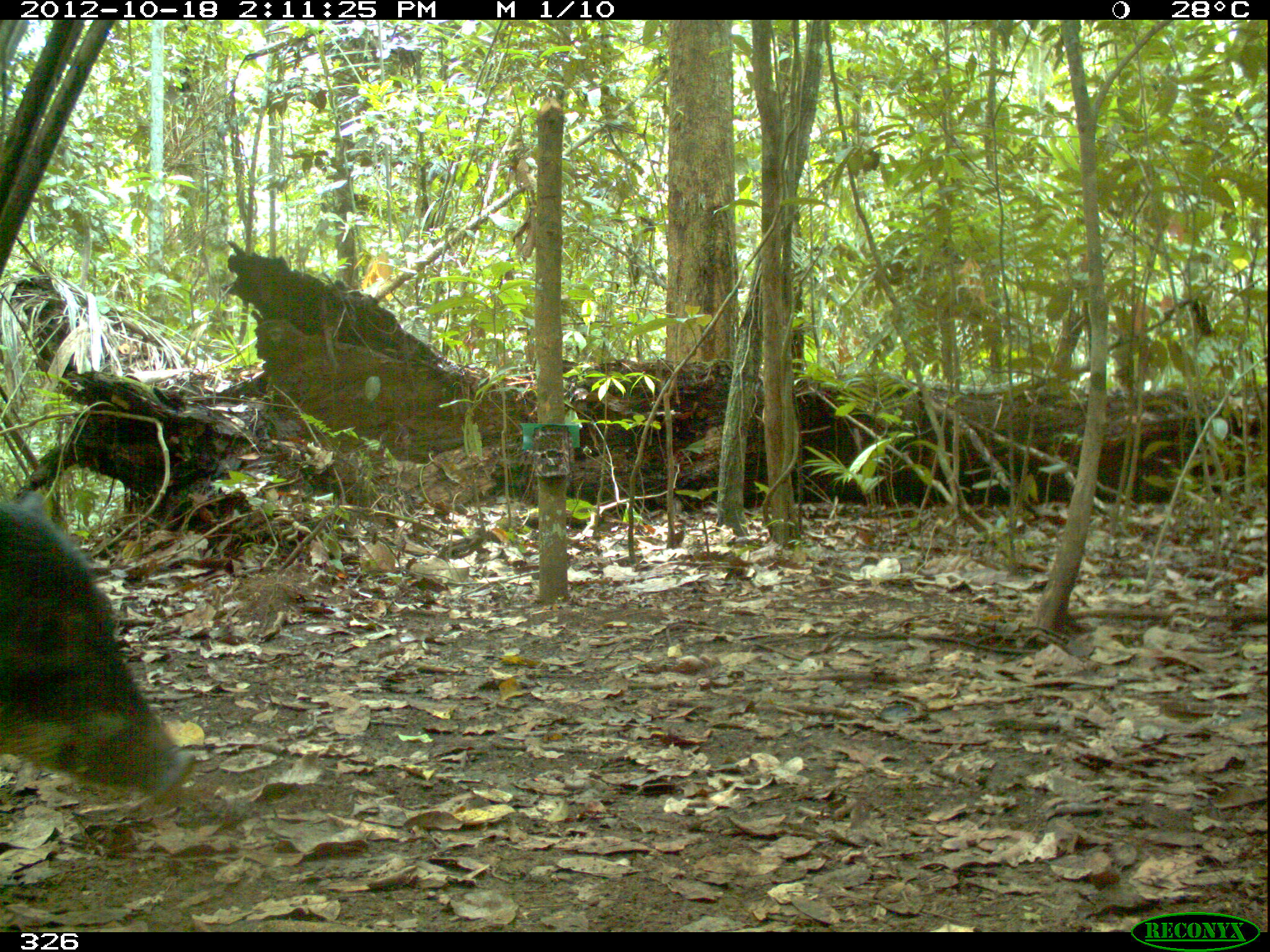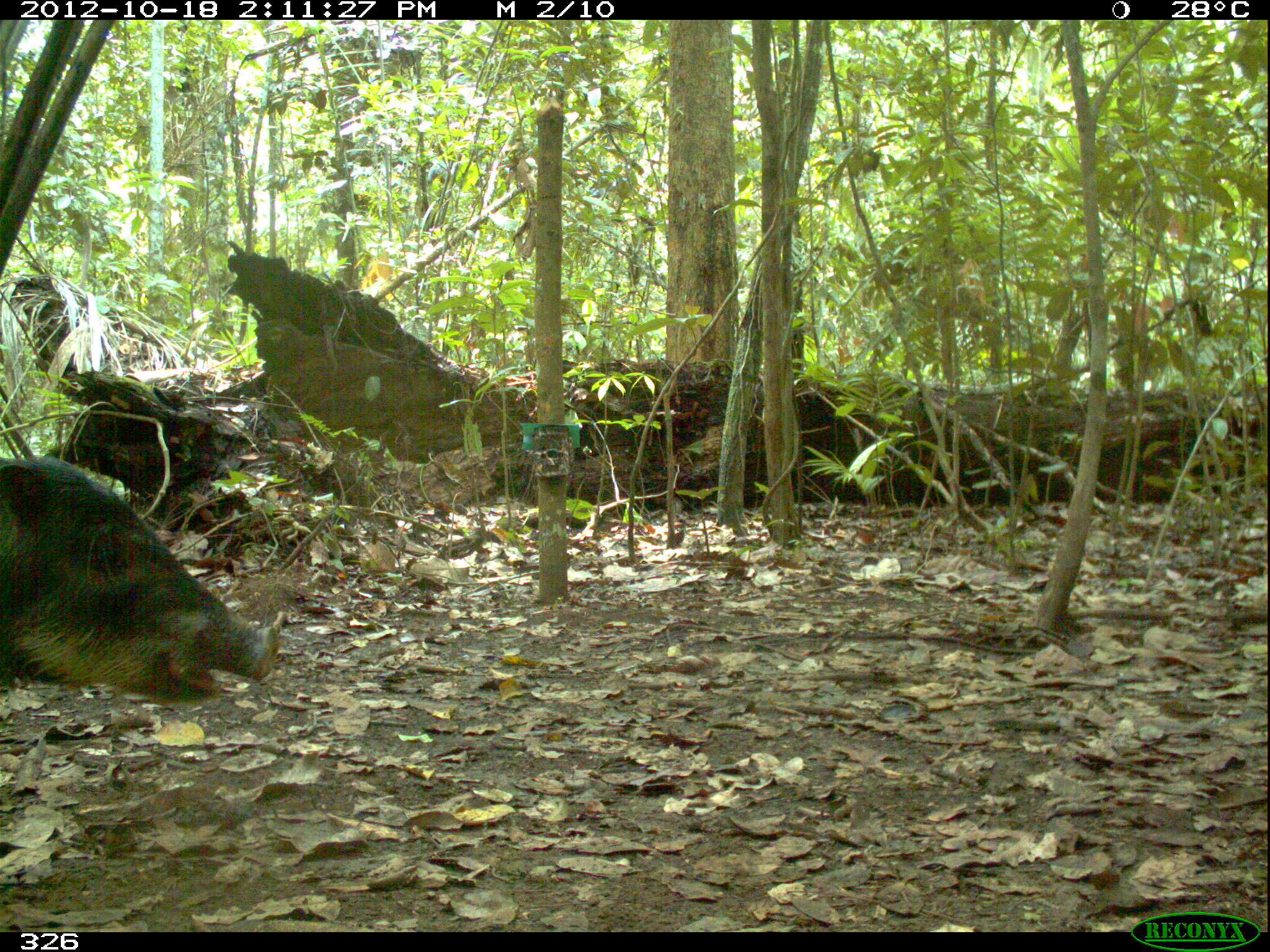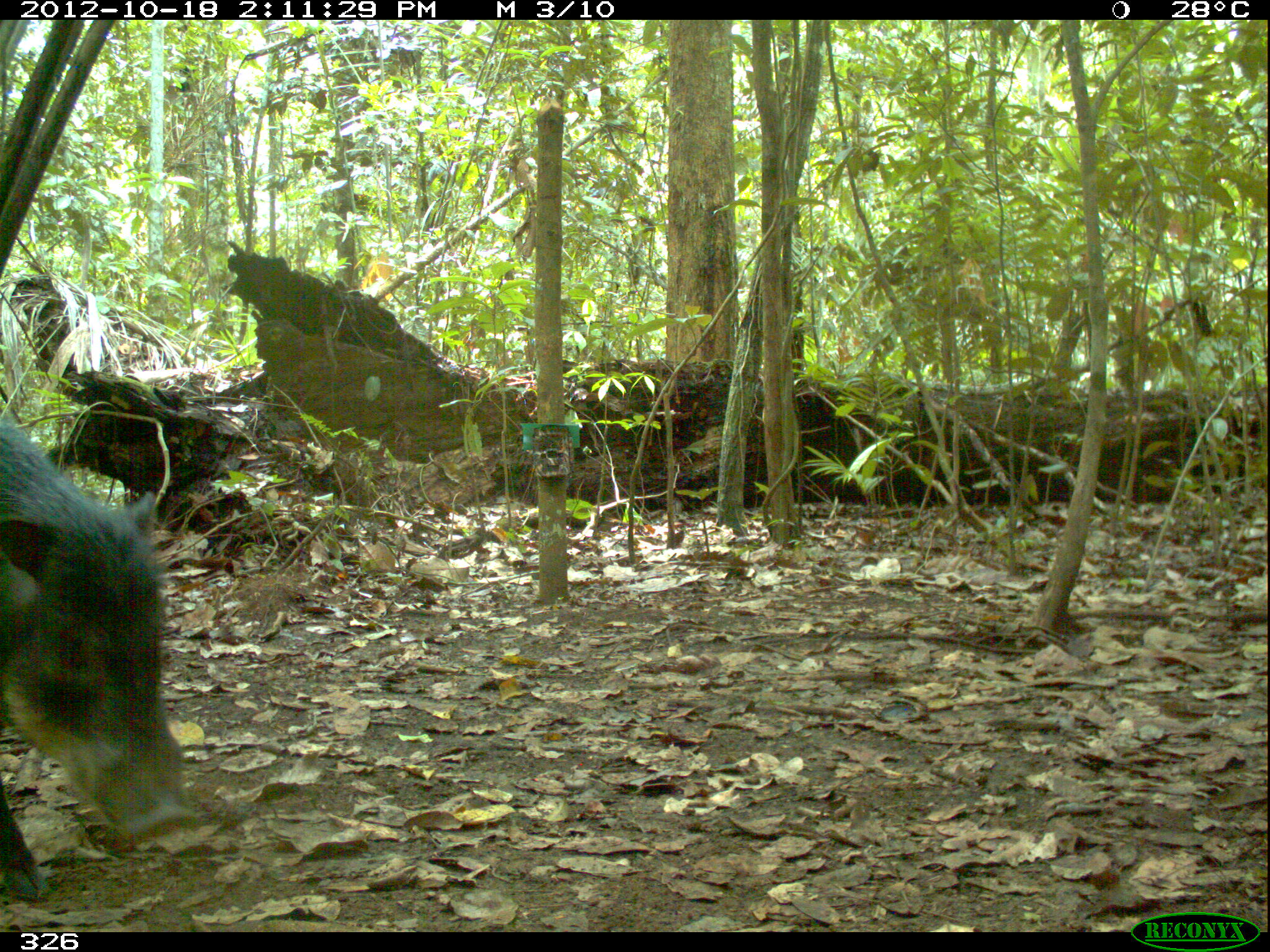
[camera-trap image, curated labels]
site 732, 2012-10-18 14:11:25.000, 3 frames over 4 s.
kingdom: Animalia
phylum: Chordata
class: Mammalia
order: Artiodactyla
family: Tayassuidae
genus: Tayassu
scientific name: Tayassu pecari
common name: white-lipped peccary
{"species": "Tayassu pecari (white-lipped peccary)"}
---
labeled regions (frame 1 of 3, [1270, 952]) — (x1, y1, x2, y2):
tayassu pecari: (0, 491, 196, 803)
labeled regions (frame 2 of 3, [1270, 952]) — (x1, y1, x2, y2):
tayassu pecari: (0, 456, 279, 703)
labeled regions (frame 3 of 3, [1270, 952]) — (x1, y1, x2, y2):
tayassu pecari: (0, 416, 199, 899)